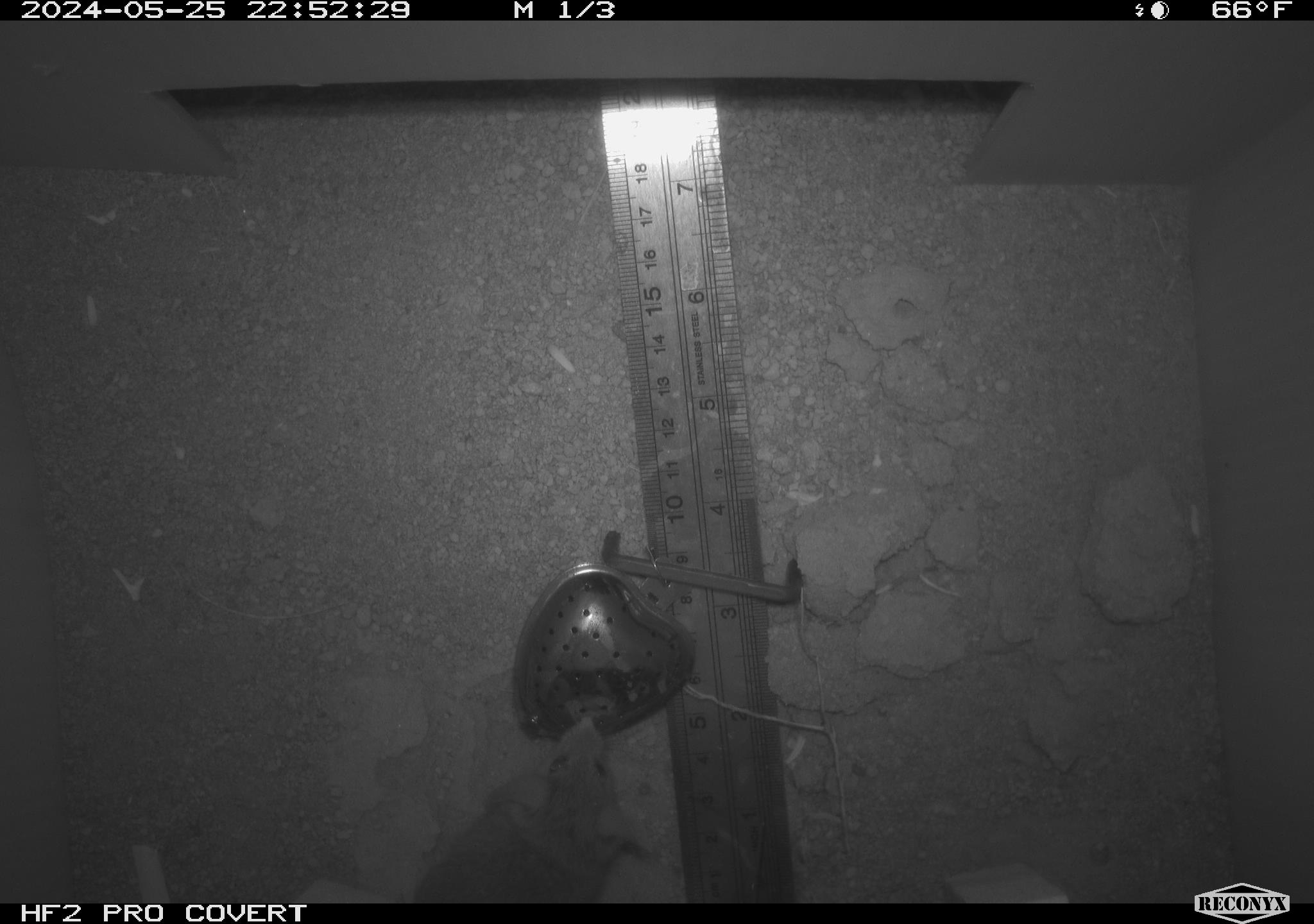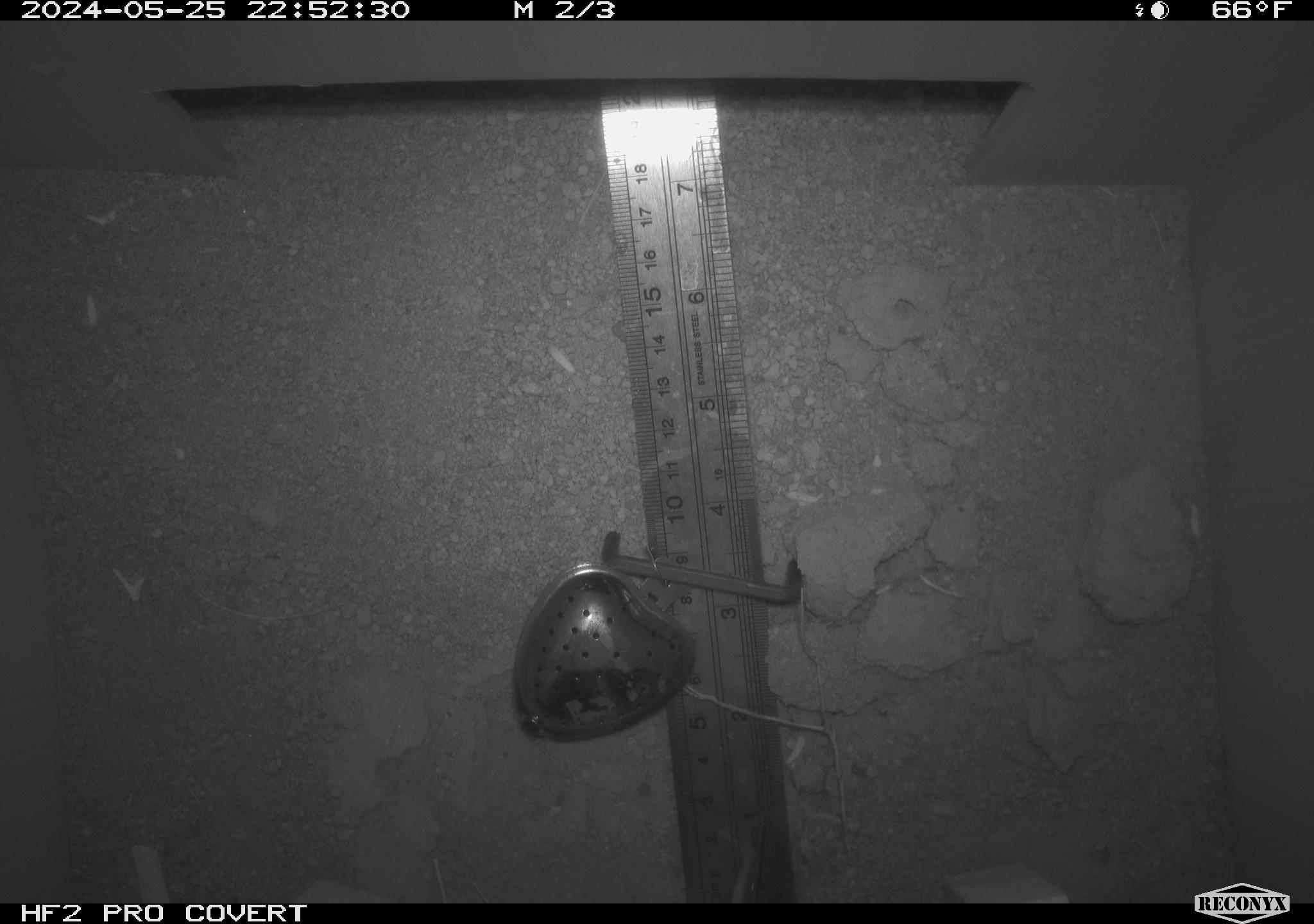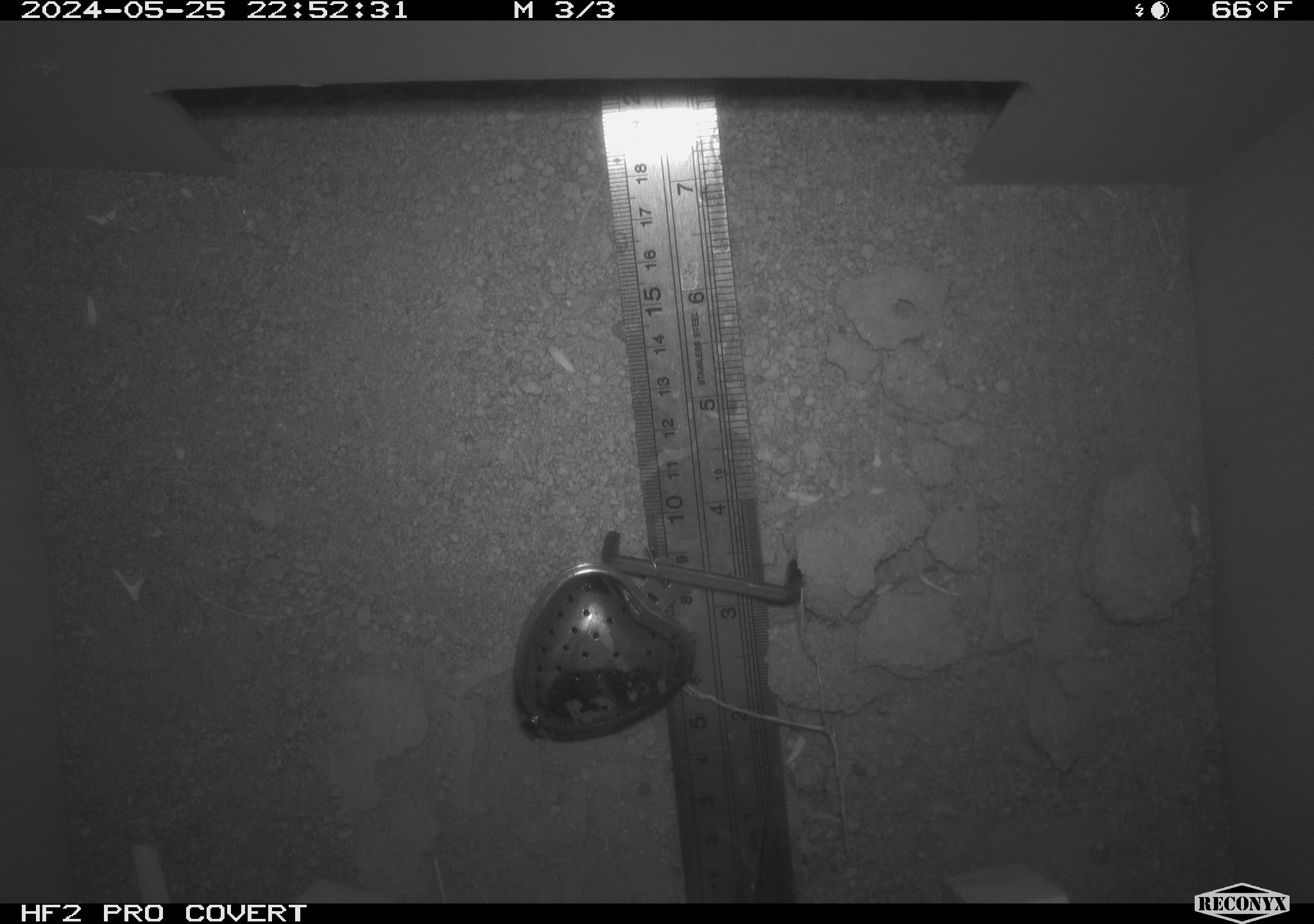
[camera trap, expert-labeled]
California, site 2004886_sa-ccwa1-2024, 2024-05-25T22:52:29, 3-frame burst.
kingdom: Animalia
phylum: Chordata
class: Mammalia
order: Rodentia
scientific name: Rodentia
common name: mouse species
Mouse species (Rodentia).